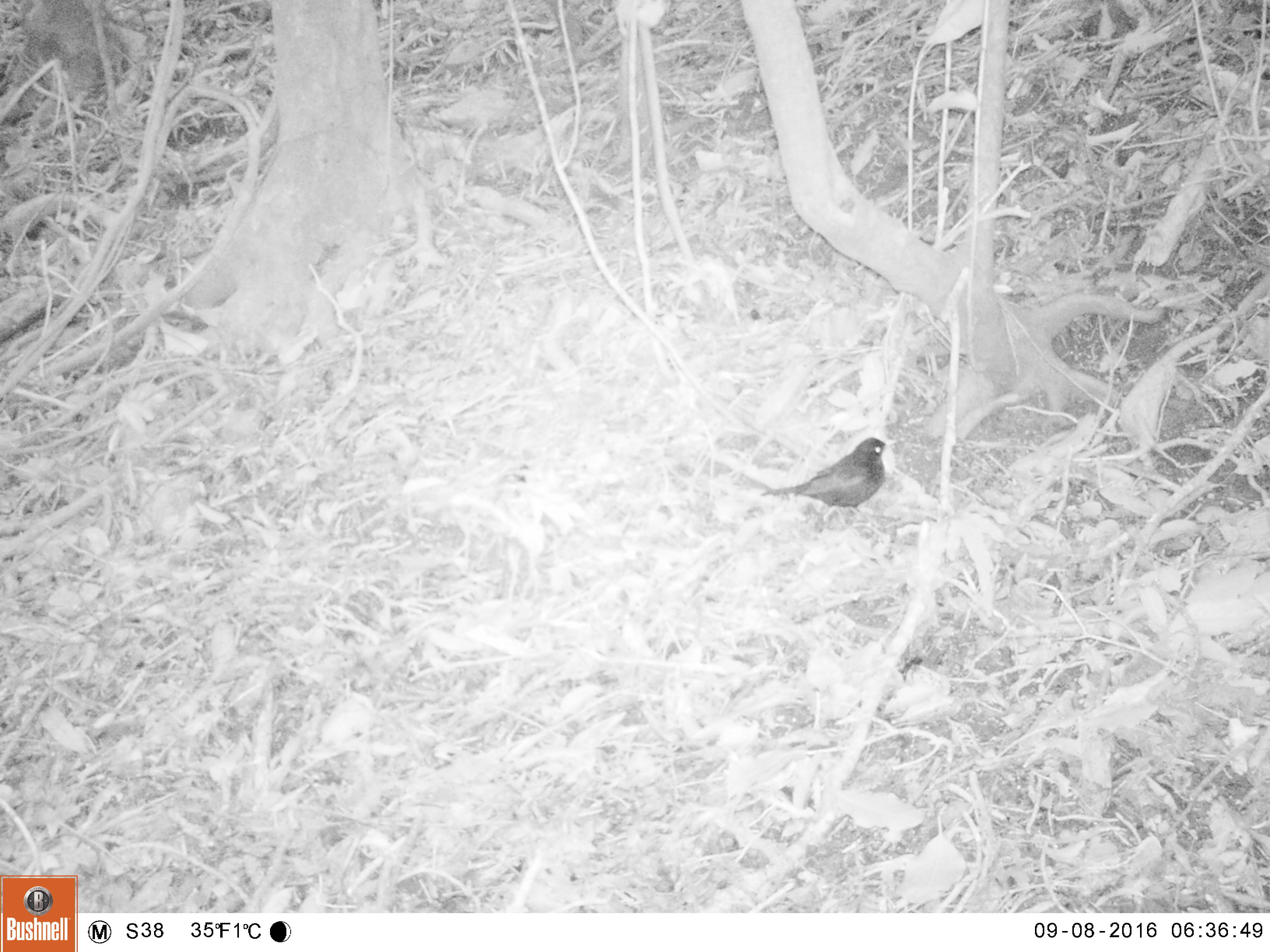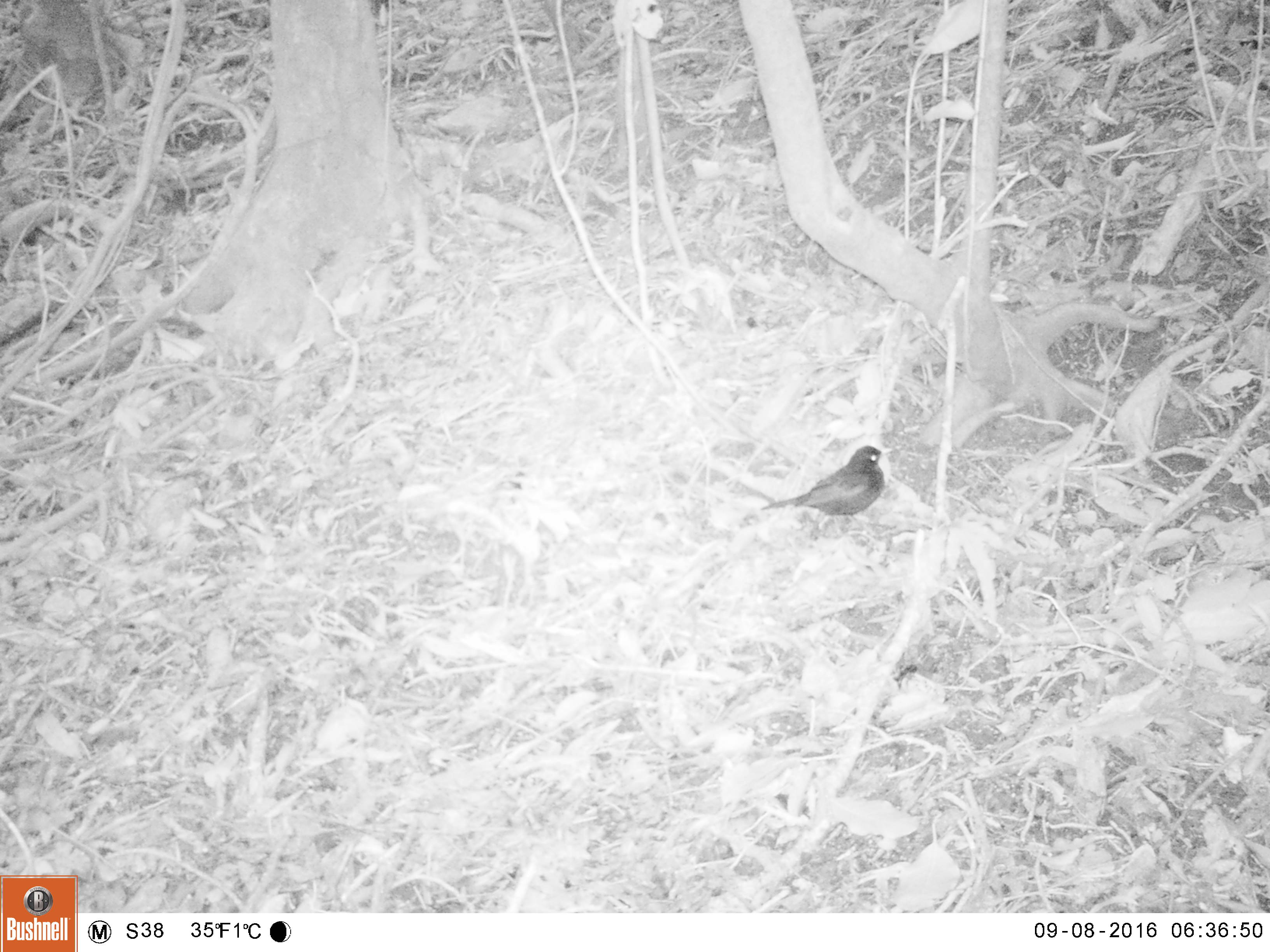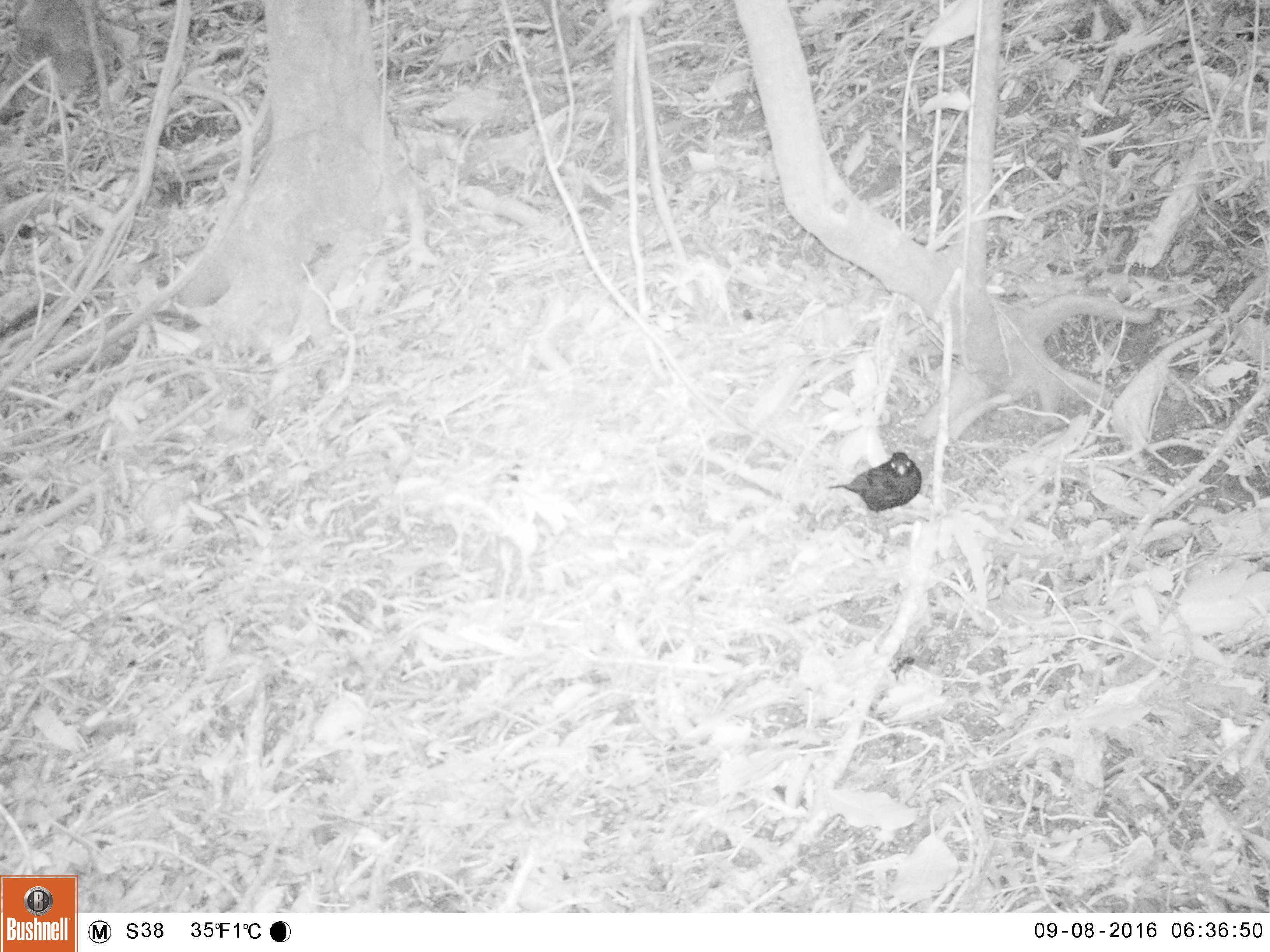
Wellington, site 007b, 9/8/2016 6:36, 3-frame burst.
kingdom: Animalia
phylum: Chordata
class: Aves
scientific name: Aves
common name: bird